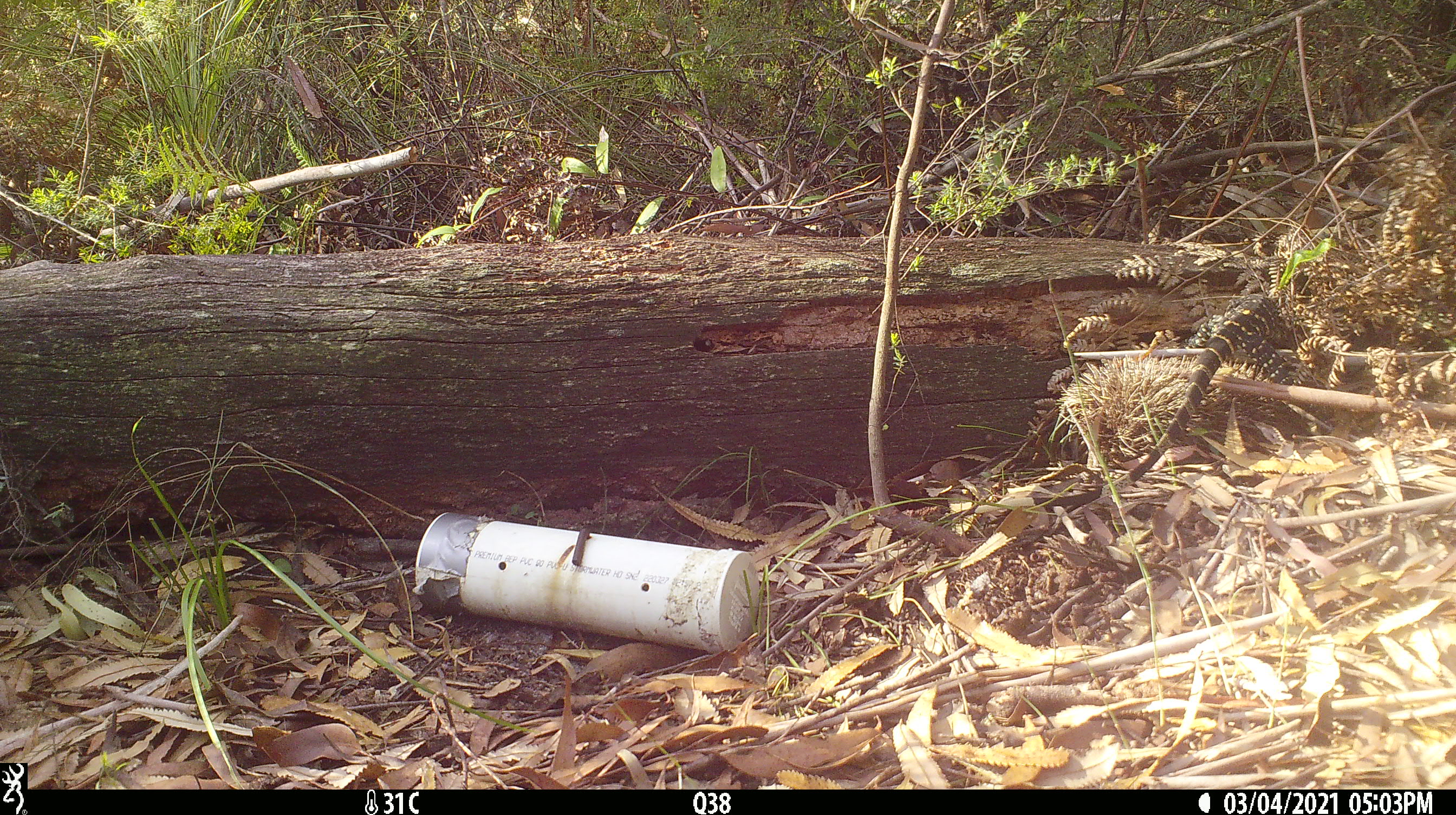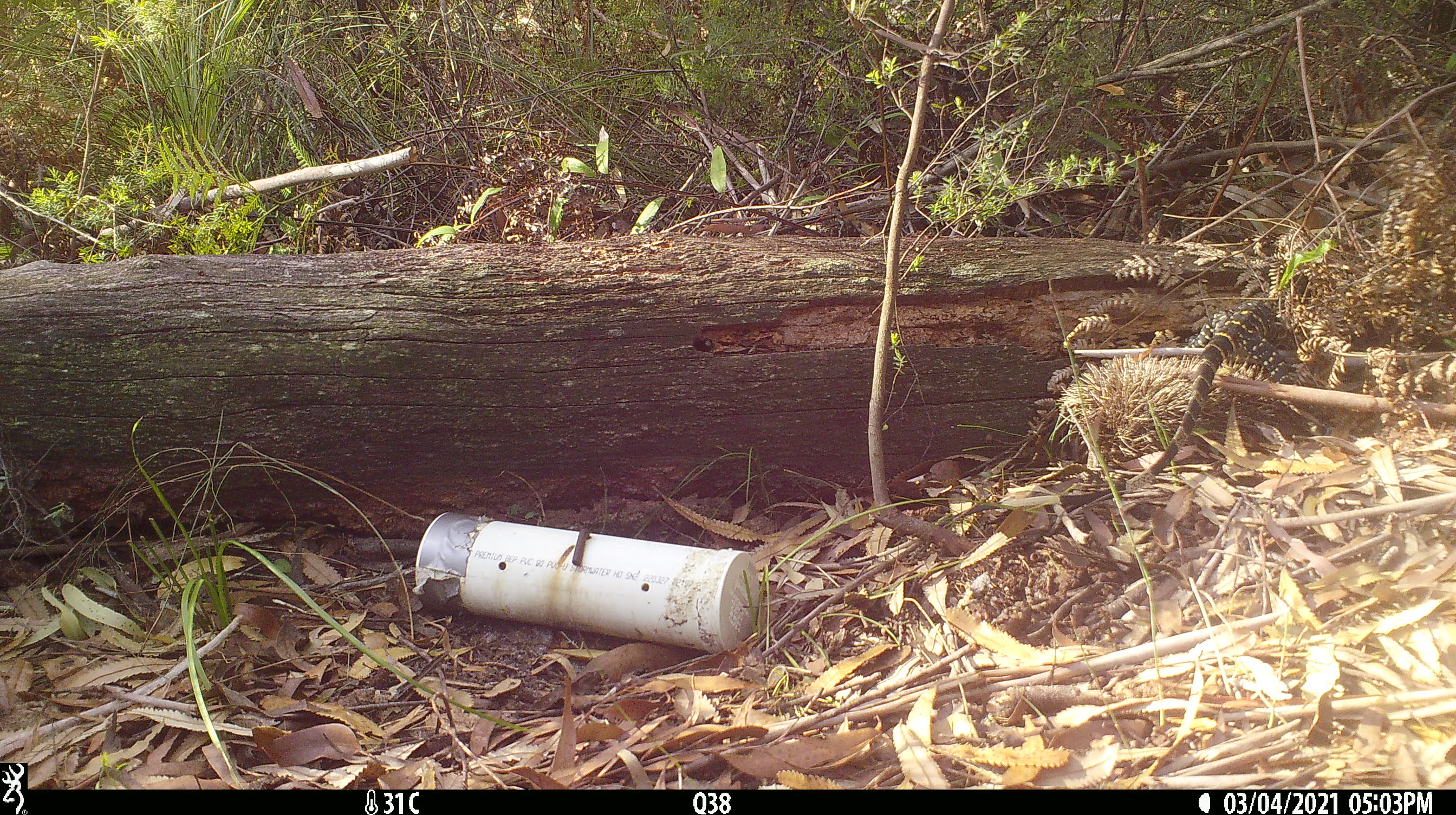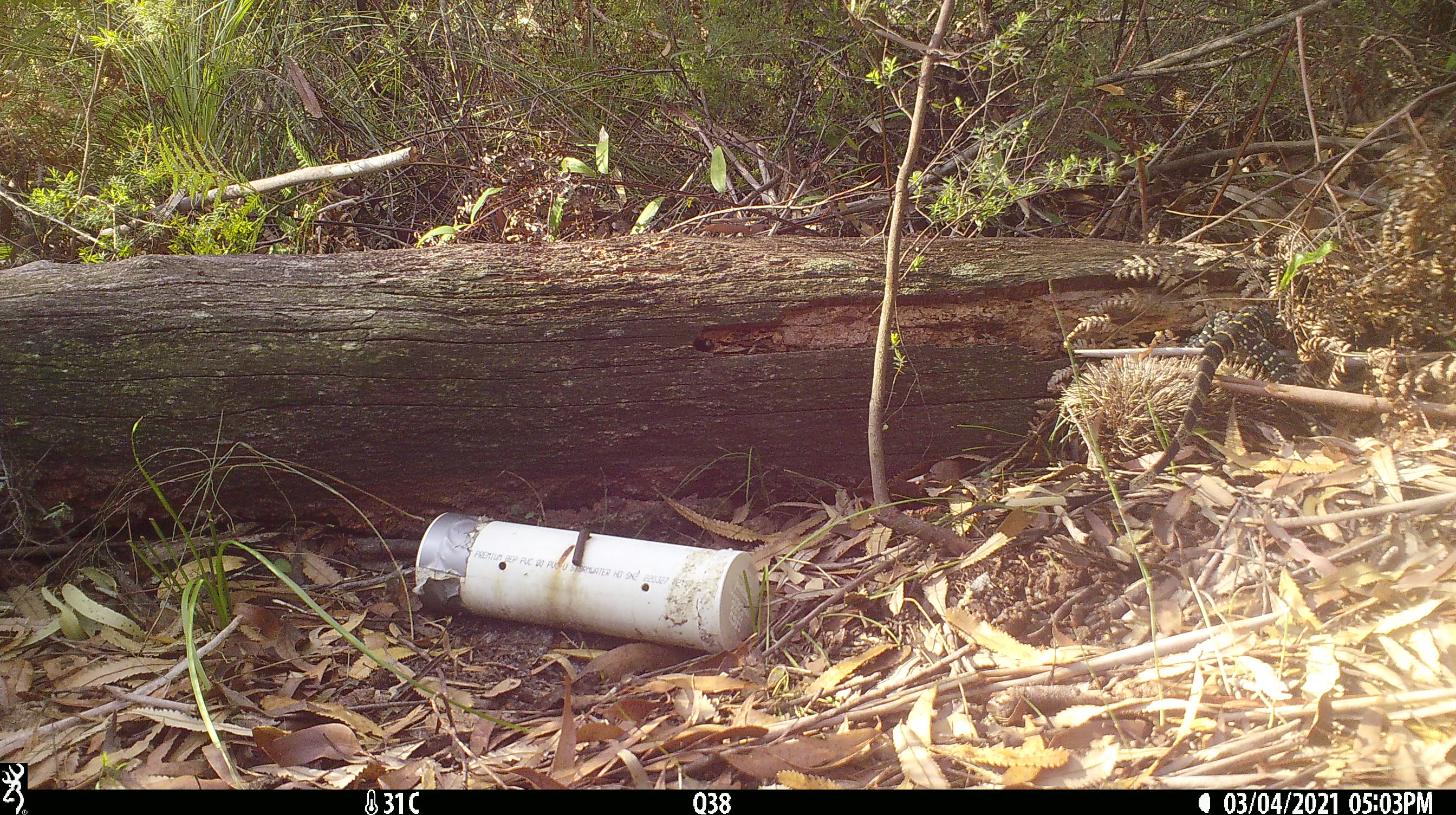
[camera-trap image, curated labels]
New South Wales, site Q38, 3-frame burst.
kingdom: Animalia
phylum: Chordata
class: Reptilia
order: Squamata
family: Varanidae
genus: Varanus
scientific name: Varanus varius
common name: lace monitor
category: goanna